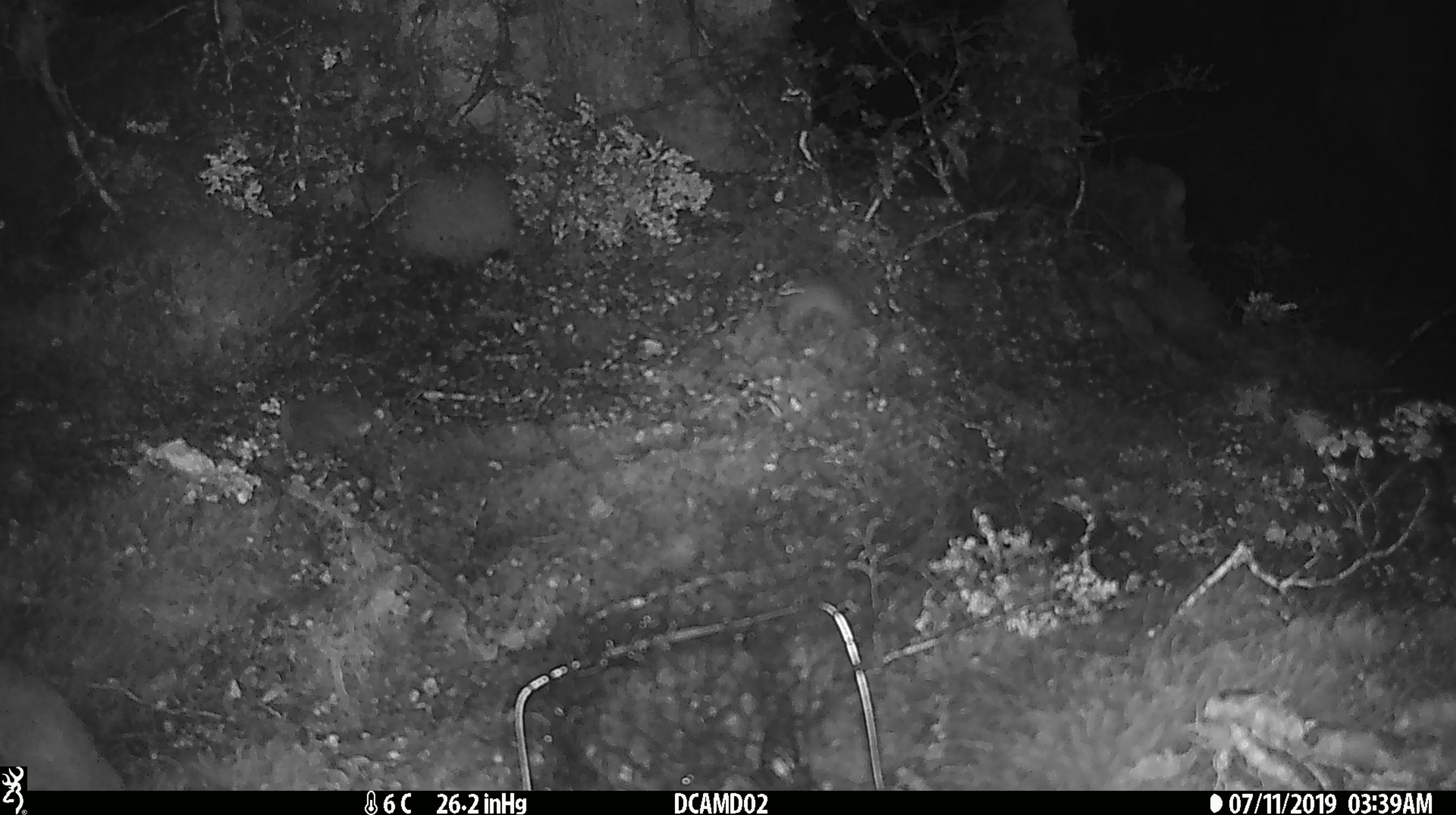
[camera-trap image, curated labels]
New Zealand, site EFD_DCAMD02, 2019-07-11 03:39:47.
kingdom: Animalia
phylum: Chordata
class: Mammalia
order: Rodentia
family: Muridae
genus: Mus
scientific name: Mus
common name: mouse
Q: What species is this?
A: Mouse (Mus).